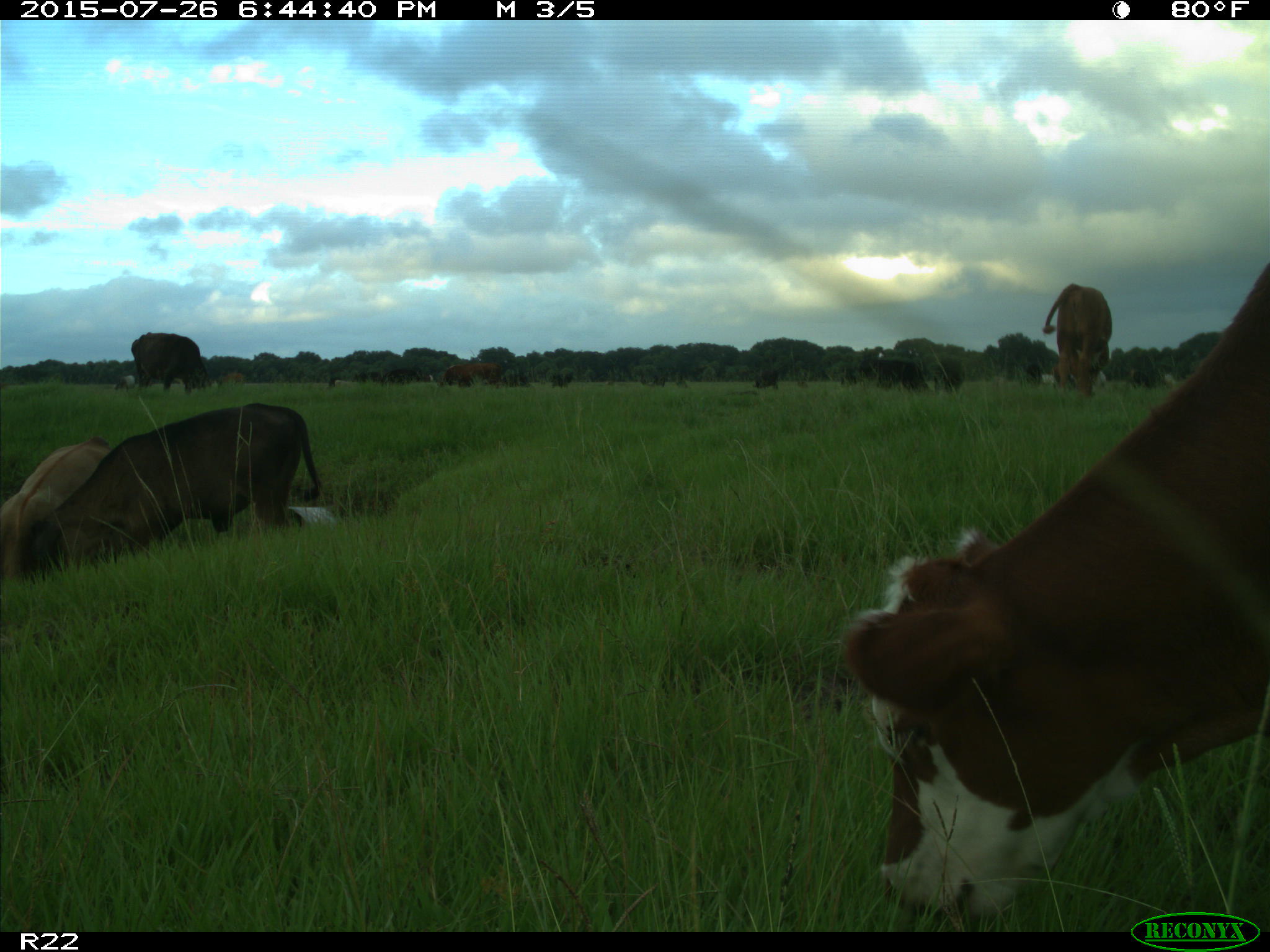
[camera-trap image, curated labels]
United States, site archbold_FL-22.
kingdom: Animalia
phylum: Chordata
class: Mammalia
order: Artiodactyla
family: Bovidae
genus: Bos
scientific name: Bos taurus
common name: domestic cow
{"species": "Bos taurus (domestic cow)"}